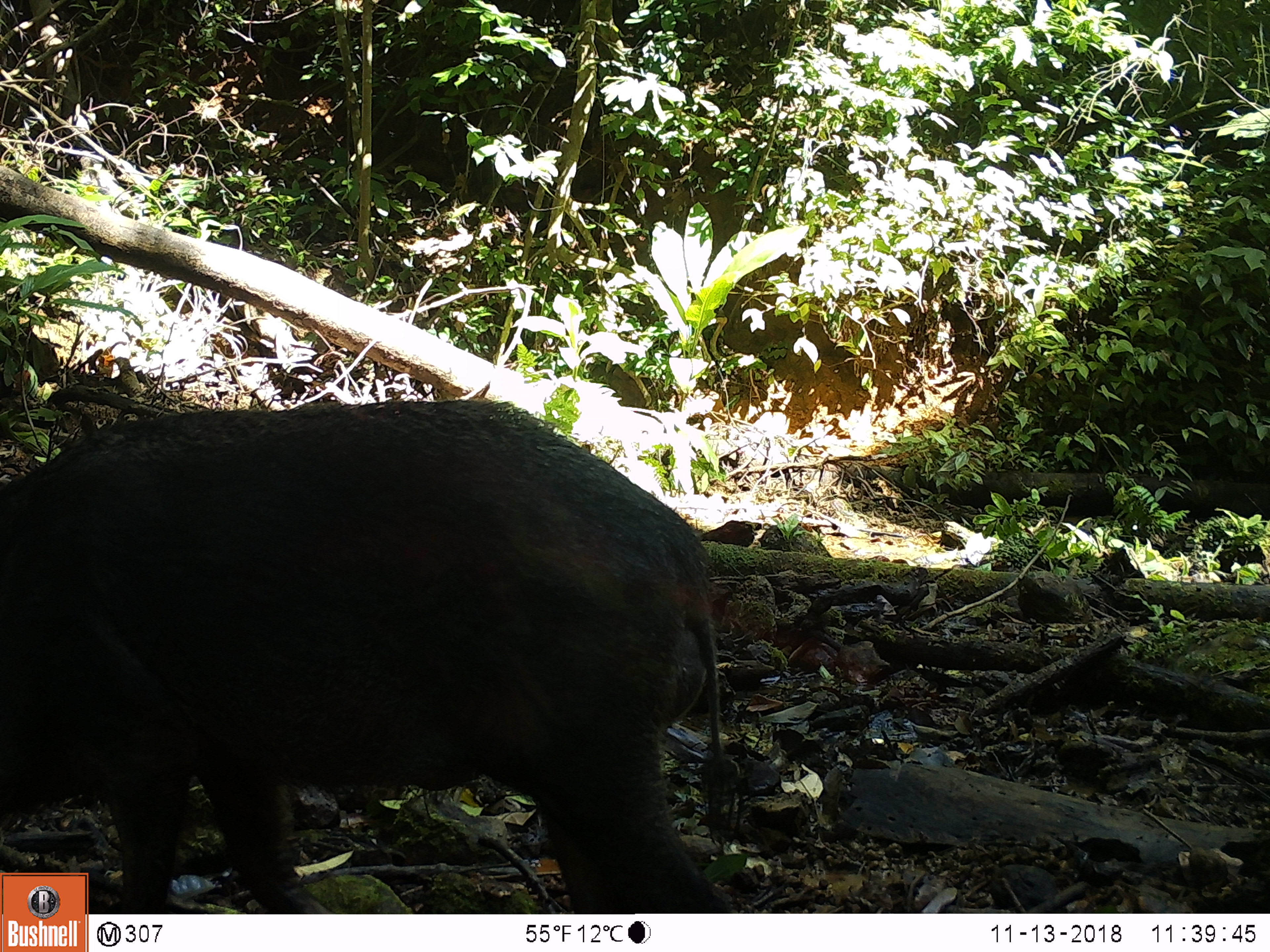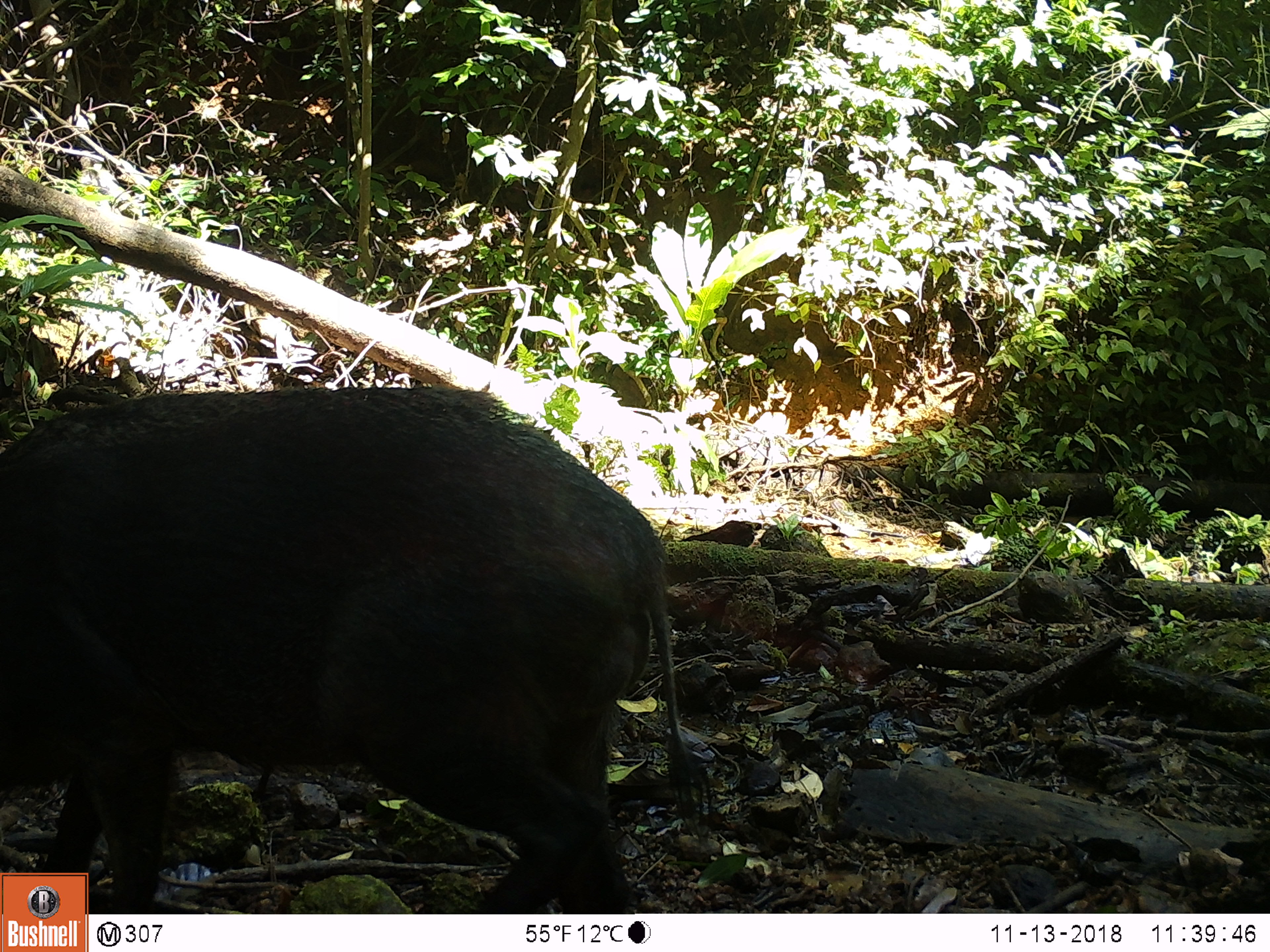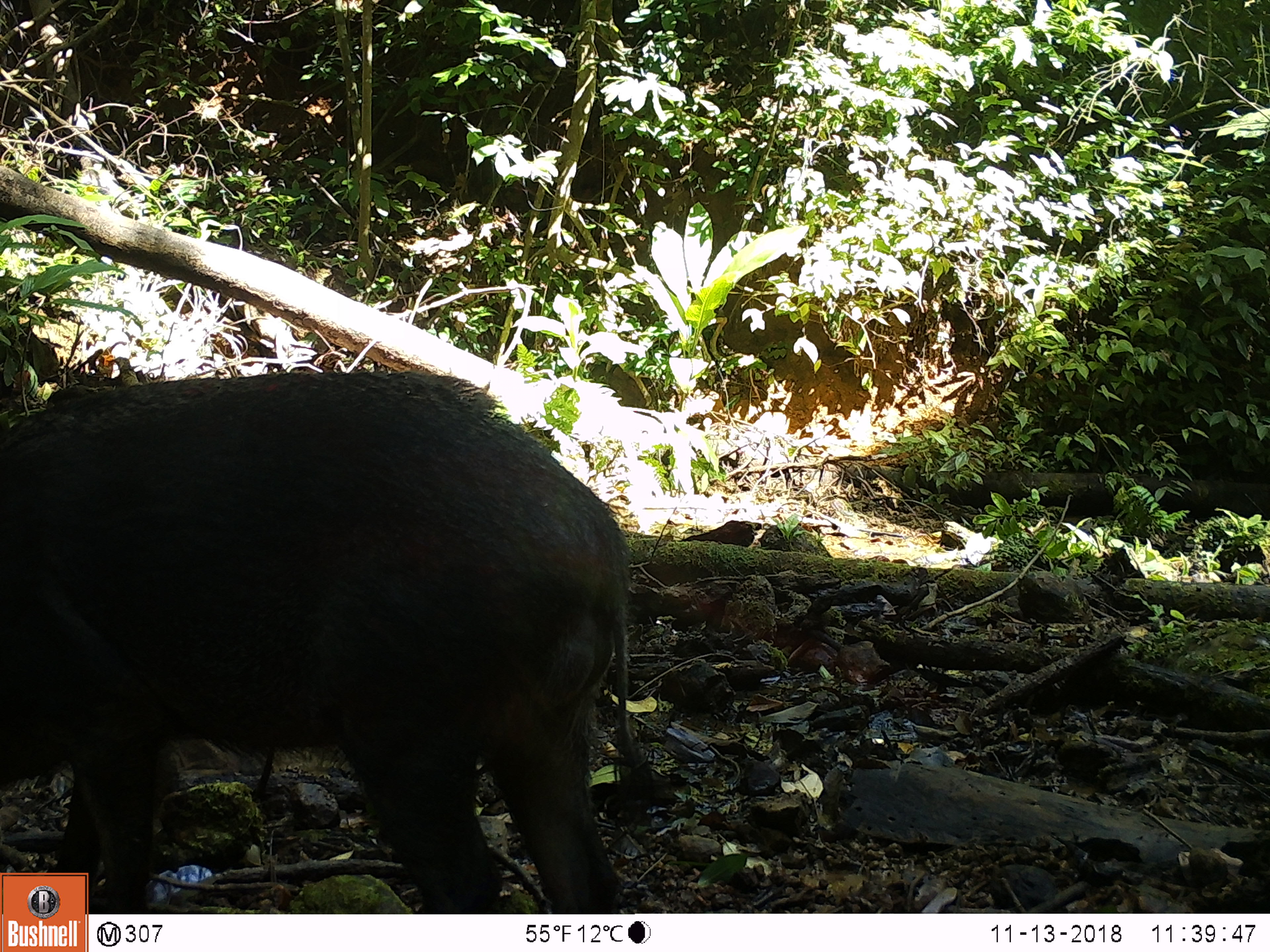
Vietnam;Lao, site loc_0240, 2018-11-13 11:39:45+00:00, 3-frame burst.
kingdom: Animalia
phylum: Chordata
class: Mammalia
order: Artiodactyla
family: Suidae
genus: Sus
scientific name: Sus scrofa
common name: eurasian wild pig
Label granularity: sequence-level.